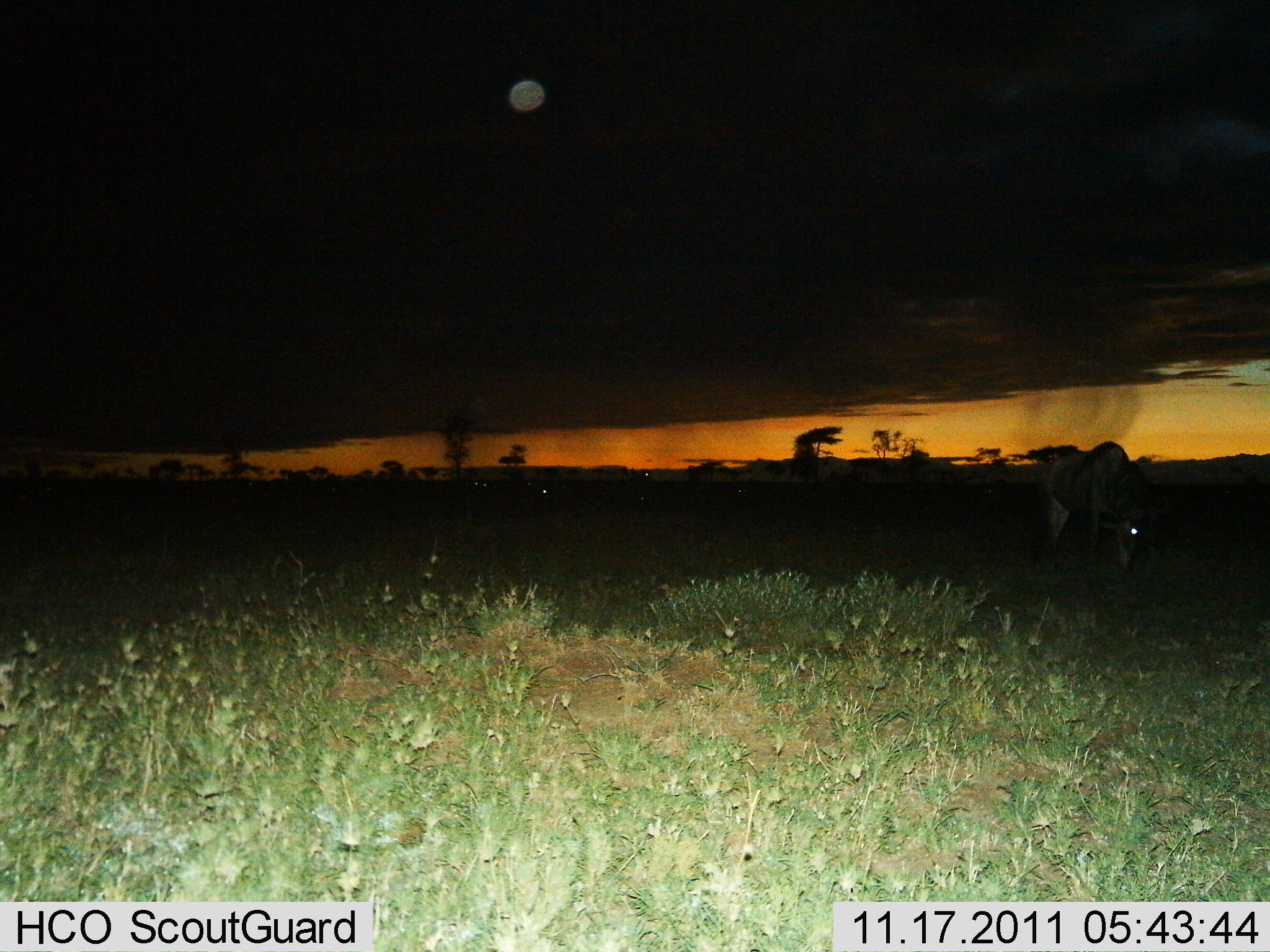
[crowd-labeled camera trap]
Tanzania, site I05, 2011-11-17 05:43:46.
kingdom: Animalia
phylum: Chordata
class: Mammalia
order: Artiodactyla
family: Bovidae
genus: Connochaetes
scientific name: Connochaetes taurinus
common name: blue wildebeest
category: wildebeest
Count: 1.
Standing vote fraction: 38%.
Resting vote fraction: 0%.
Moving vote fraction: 0%.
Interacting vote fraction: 0%.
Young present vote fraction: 0%.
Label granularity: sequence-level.